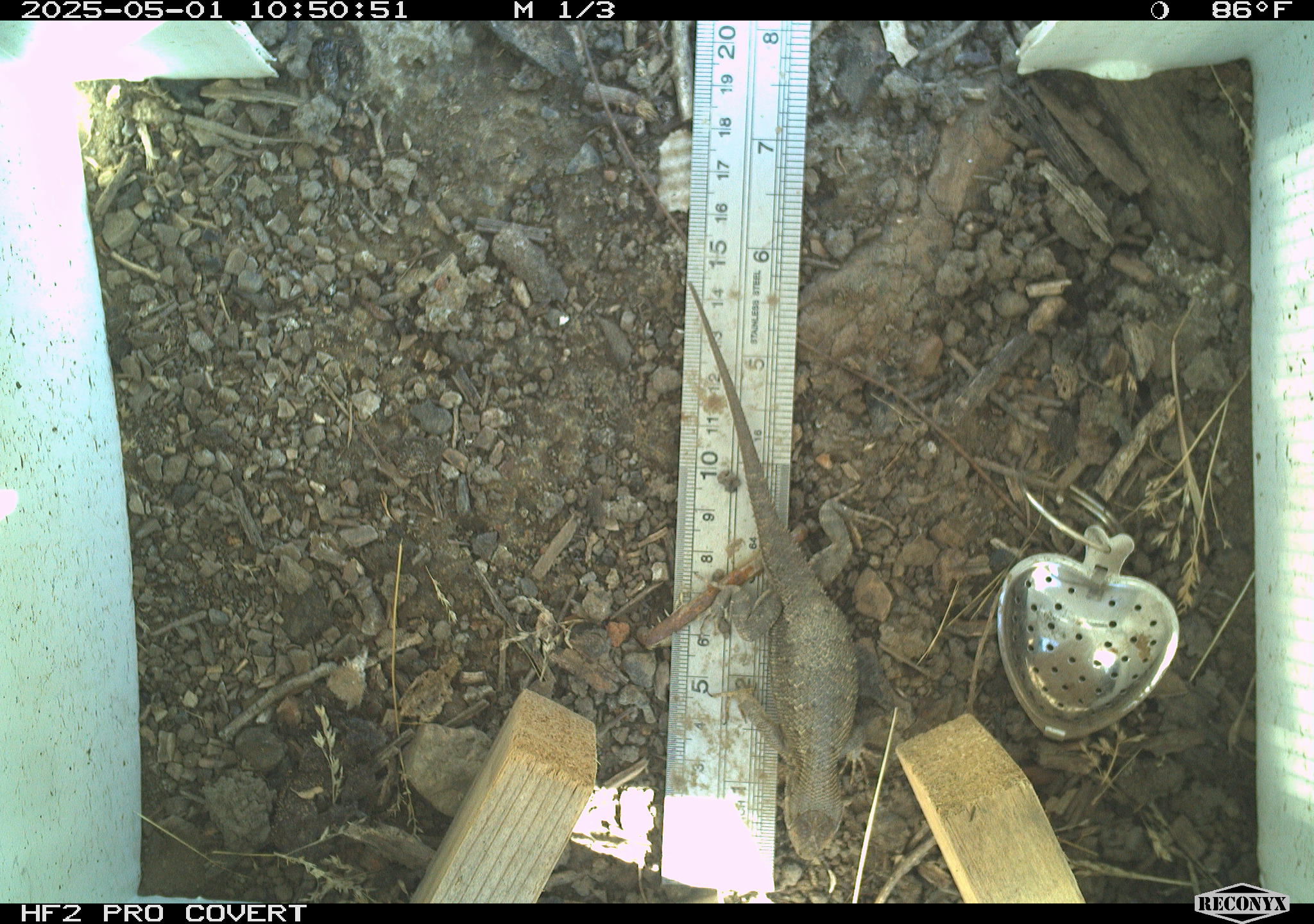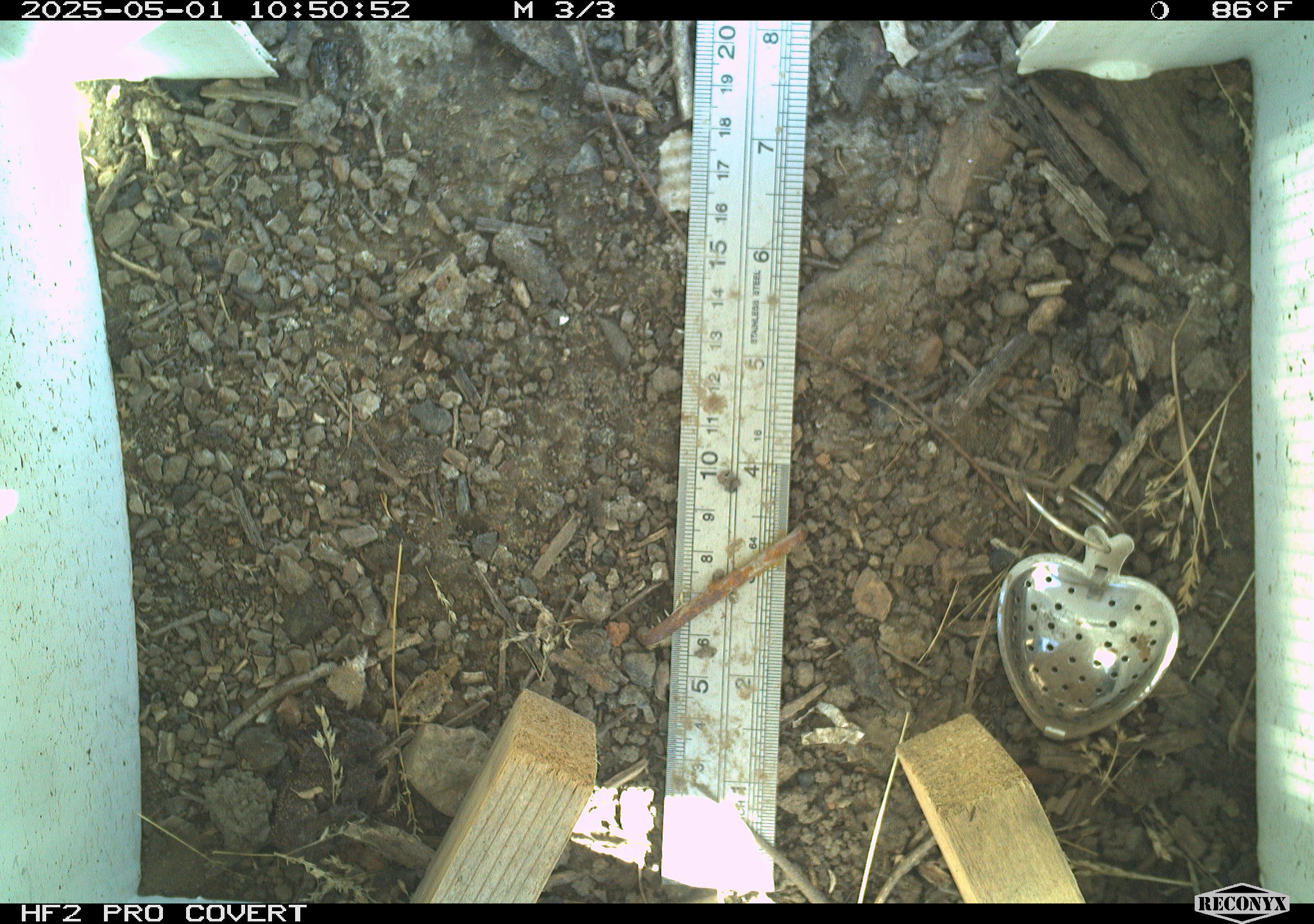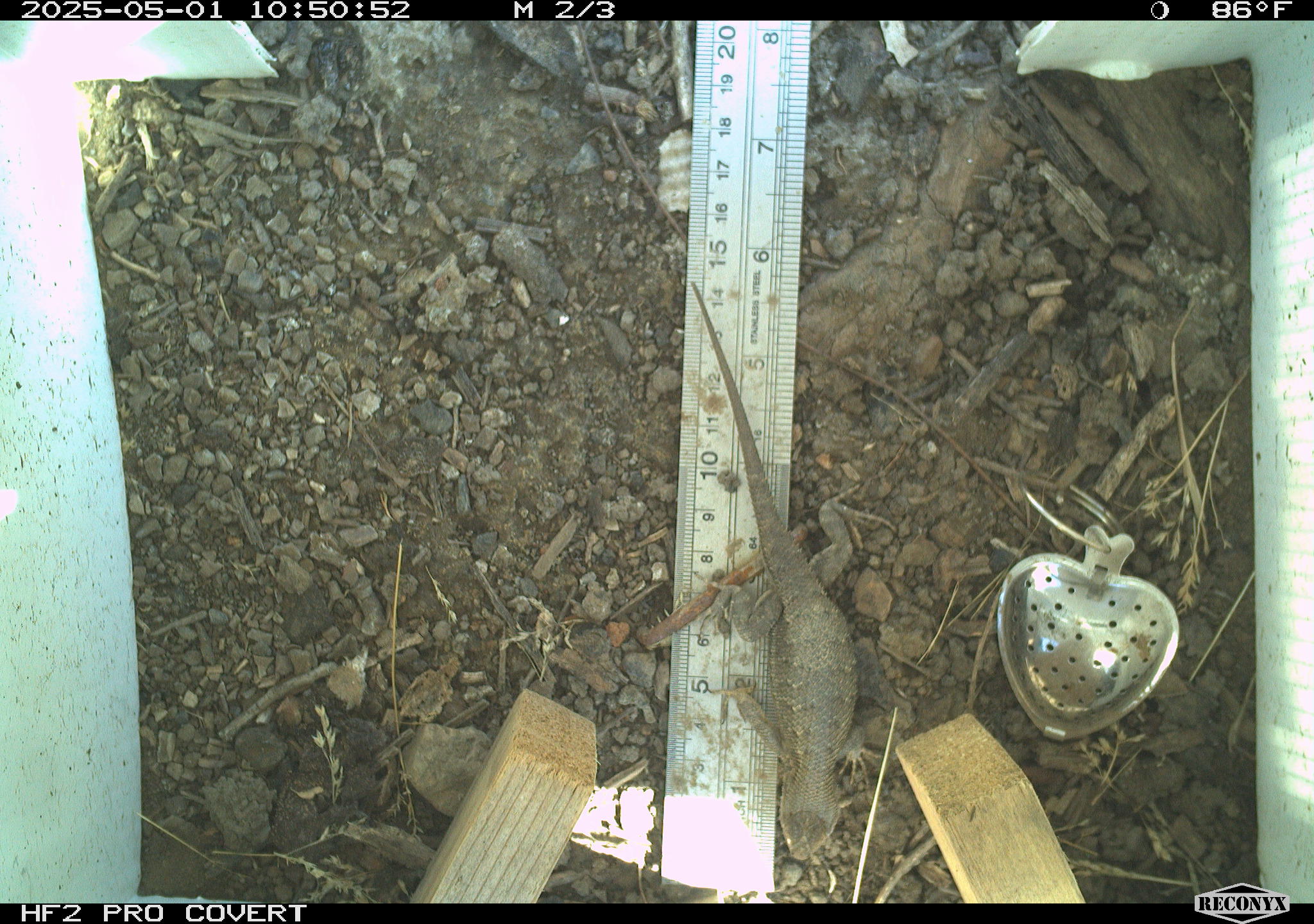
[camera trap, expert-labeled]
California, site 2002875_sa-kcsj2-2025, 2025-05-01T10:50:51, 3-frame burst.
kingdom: Animalia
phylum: Chordata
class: Reptilia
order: Squamata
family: Phrynosomatidae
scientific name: Phrynosomatidae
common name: north american spiny lizards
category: sceloporus/uta species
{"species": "sceloporus/uta species (north american spiny lizards) (Phrynosomatidae)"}